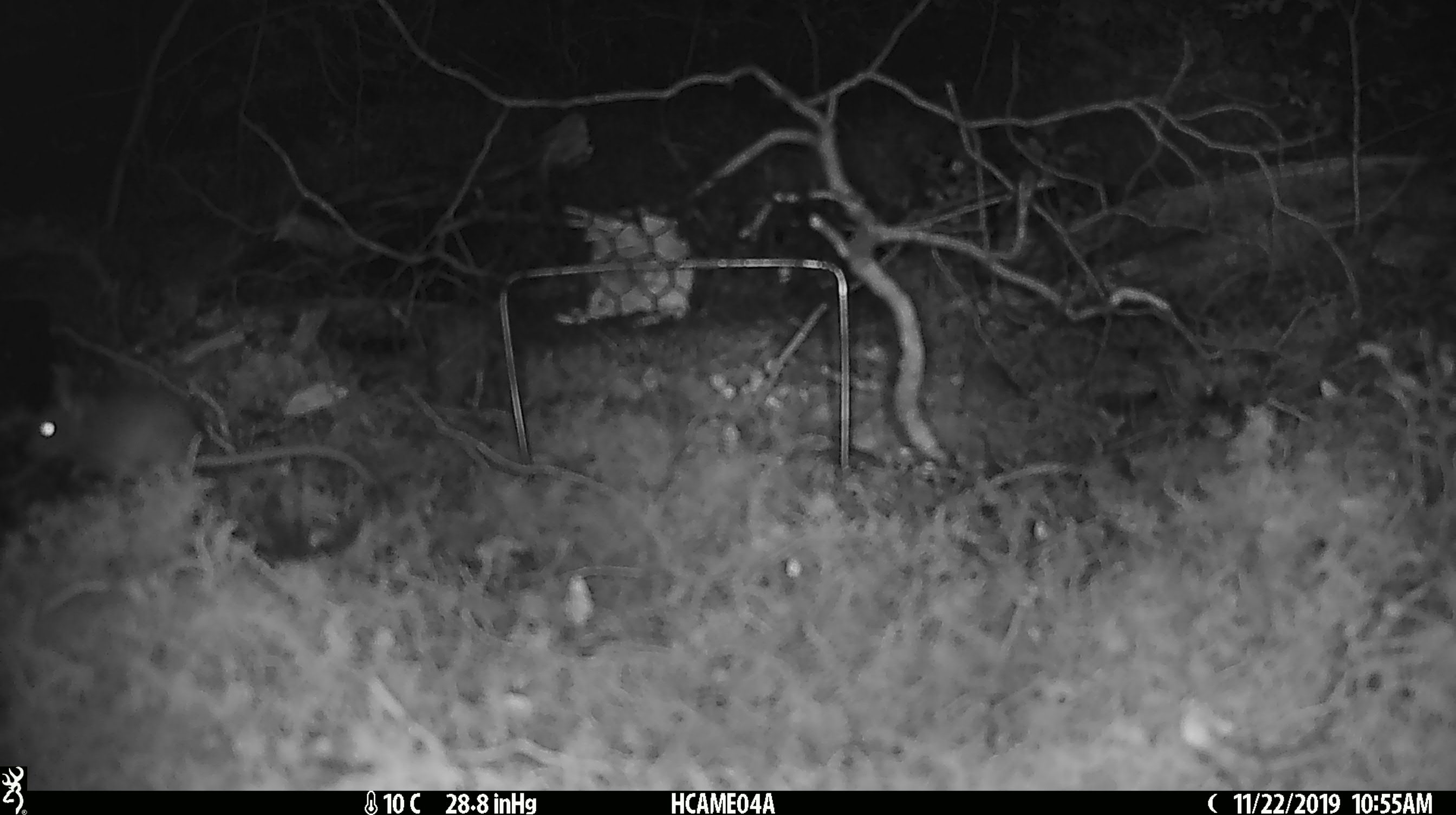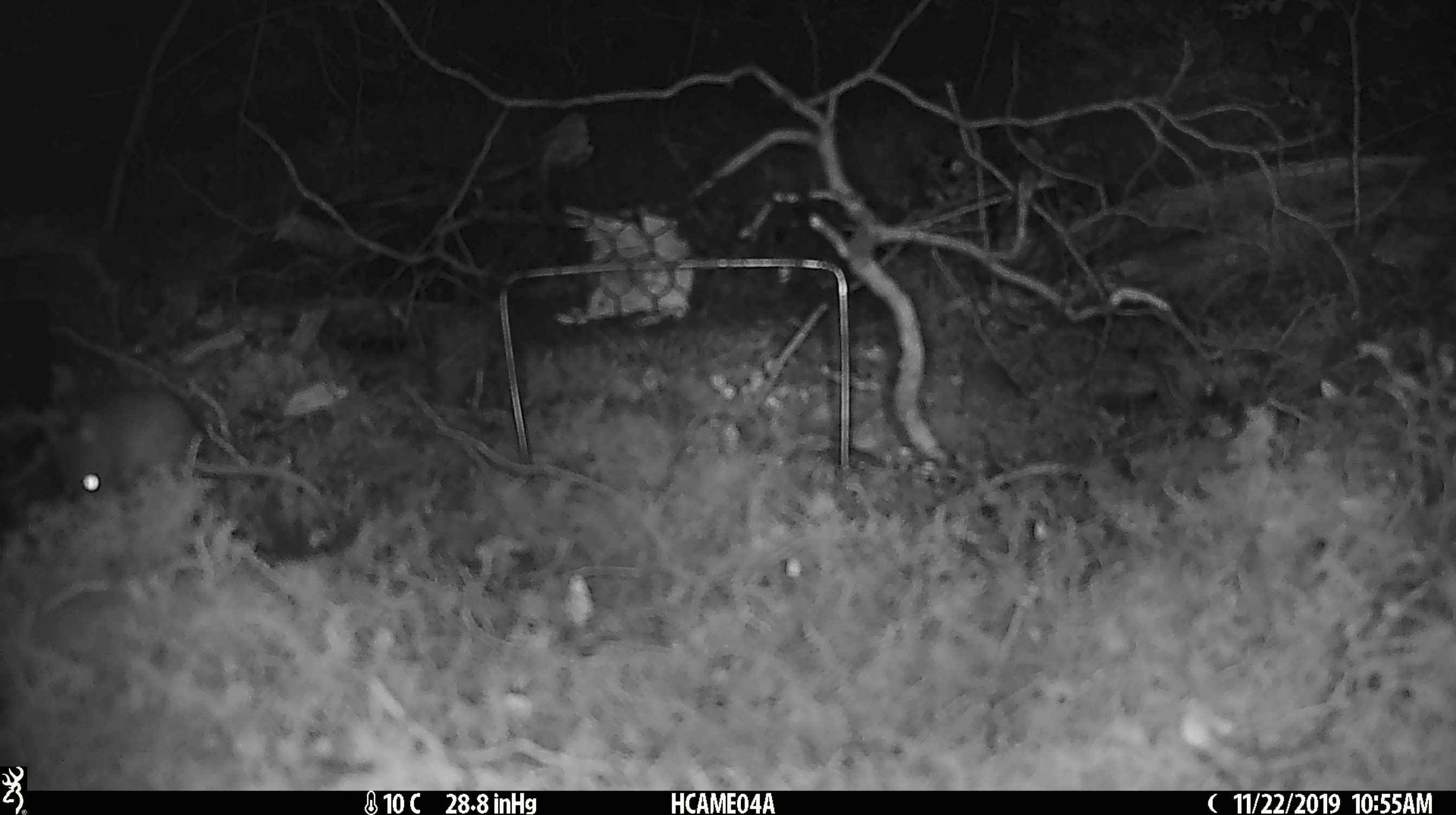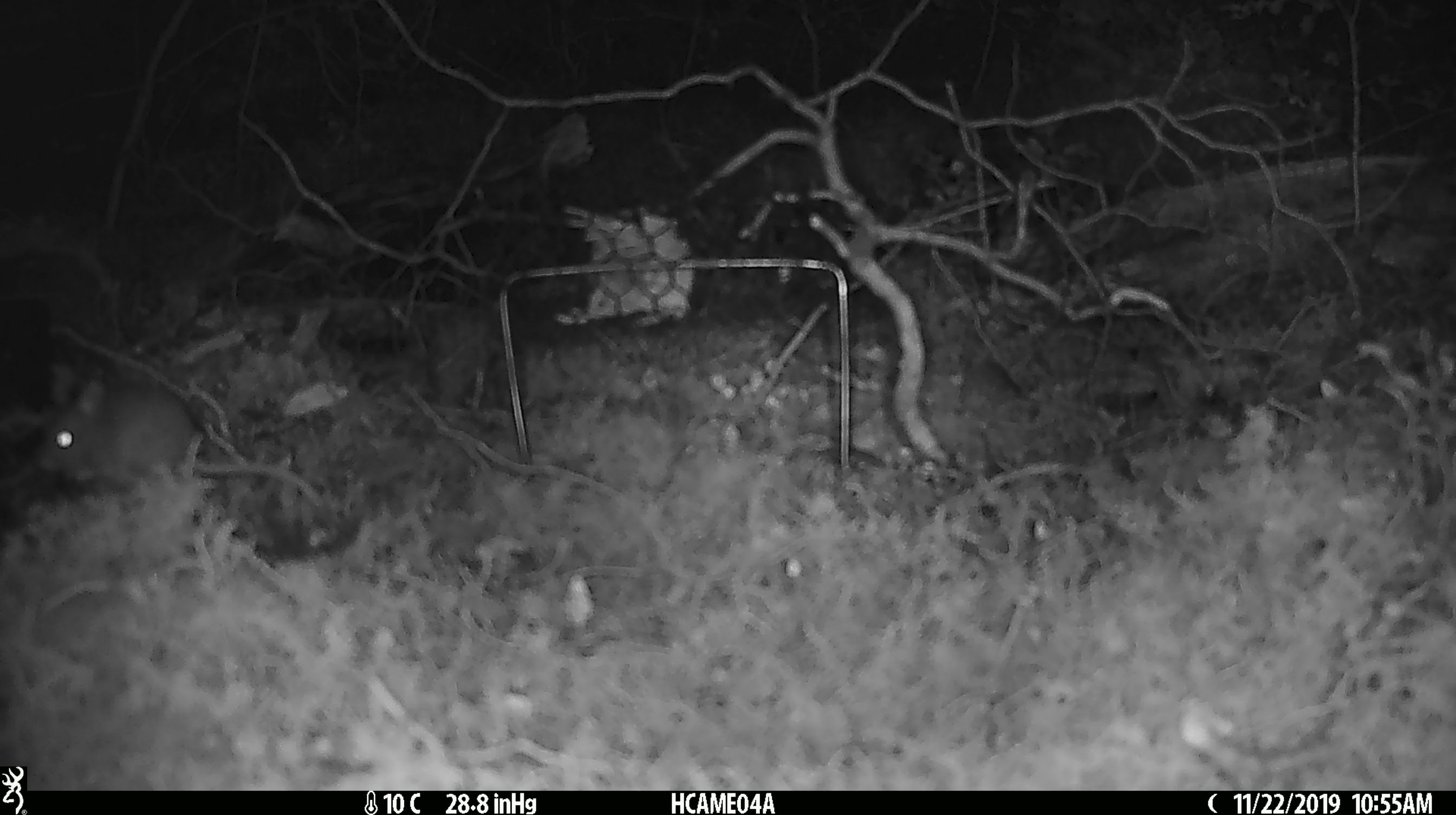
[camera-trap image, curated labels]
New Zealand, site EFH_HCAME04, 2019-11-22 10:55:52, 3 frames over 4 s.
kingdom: Animalia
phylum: Chordata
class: Mammalia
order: Rodentia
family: Muridae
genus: Mus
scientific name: Mus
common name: mouse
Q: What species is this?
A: Mouse (Mus).